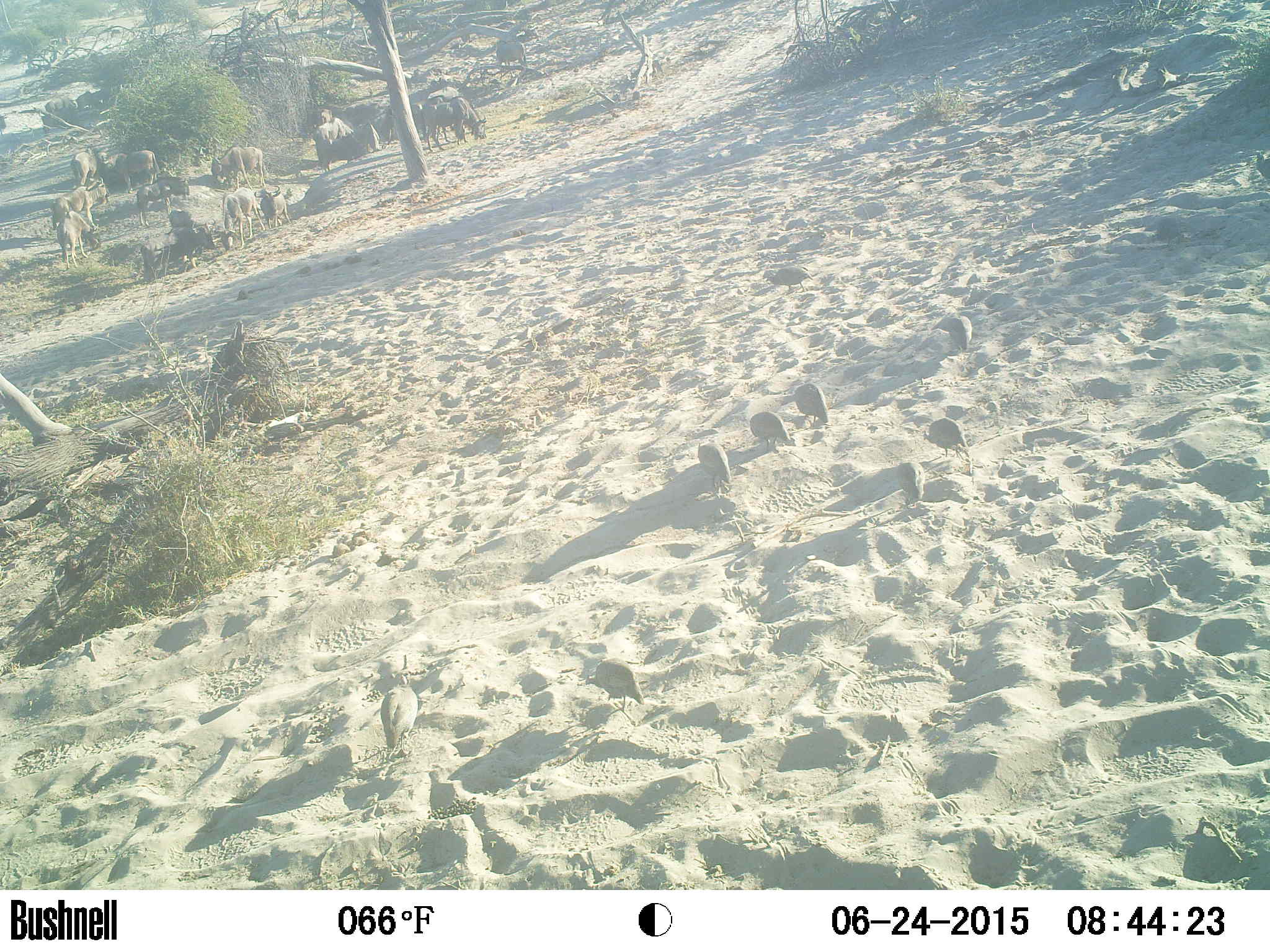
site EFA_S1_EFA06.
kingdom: Animalia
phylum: Chordata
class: Mammalia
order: Artiodactyla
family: Bovidae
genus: Connochaetes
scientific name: Connochaetes taurinus taurinus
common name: blue wildebeest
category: wildebeestblue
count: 11-50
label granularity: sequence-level